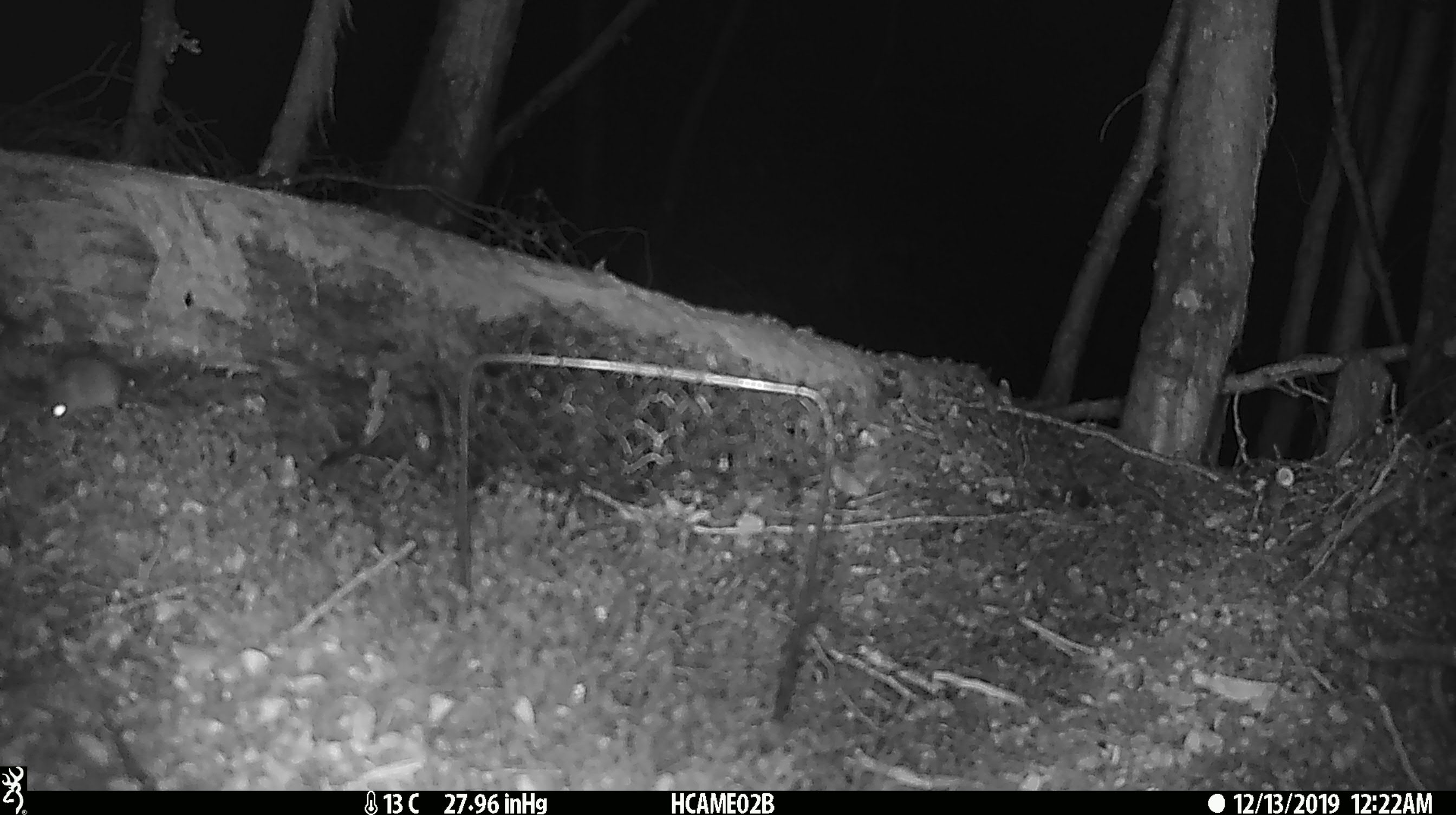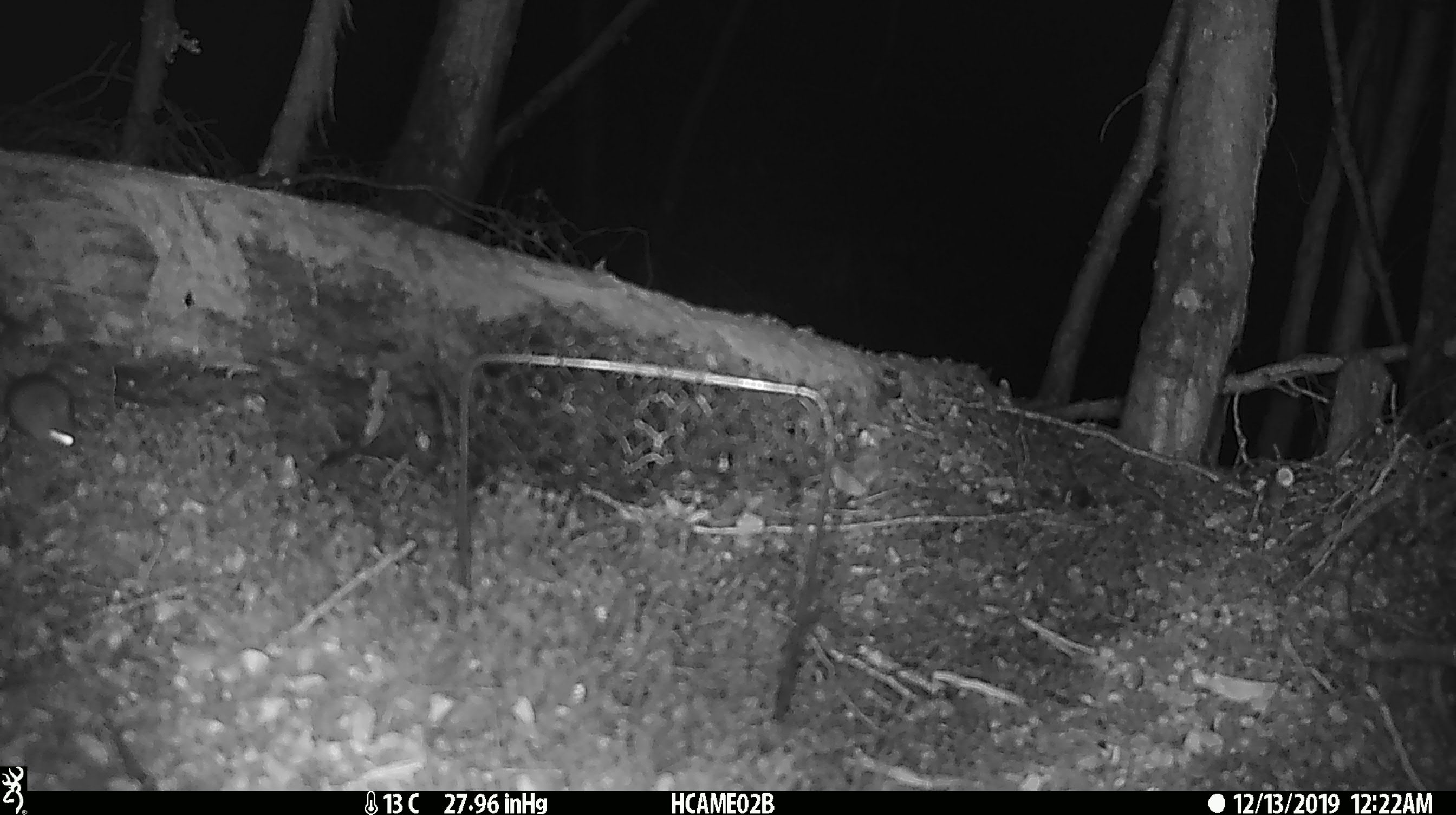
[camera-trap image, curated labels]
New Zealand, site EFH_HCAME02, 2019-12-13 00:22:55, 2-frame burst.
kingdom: Animalia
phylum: Chordata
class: Mammalia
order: Rodentia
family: Muridae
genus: Mus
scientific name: Mus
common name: mouse